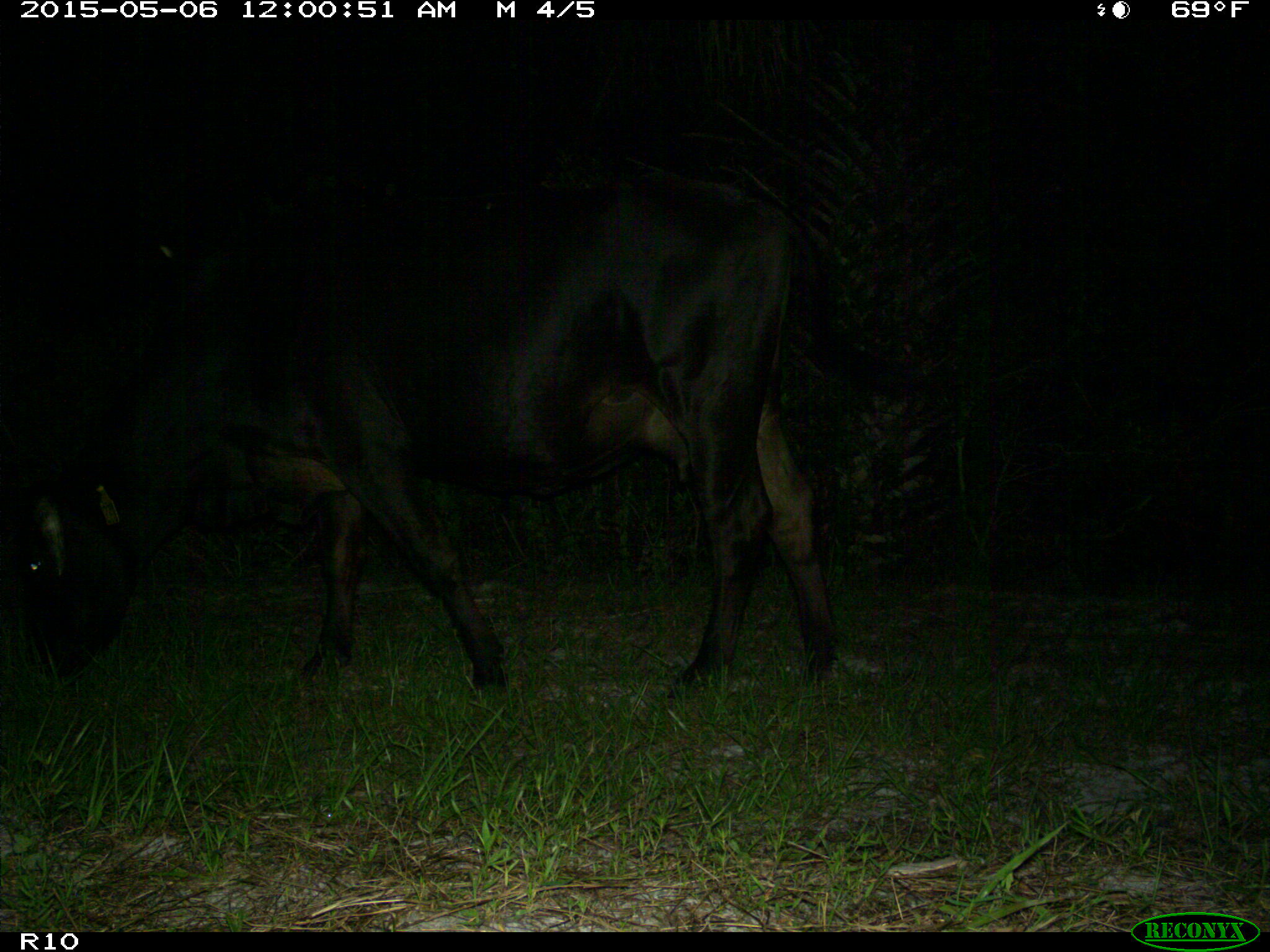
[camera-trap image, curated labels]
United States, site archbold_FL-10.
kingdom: Animalia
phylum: Chordata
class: Mammalia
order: Artiodactyla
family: Bovidae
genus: Bos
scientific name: Bos taurus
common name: domestic cow